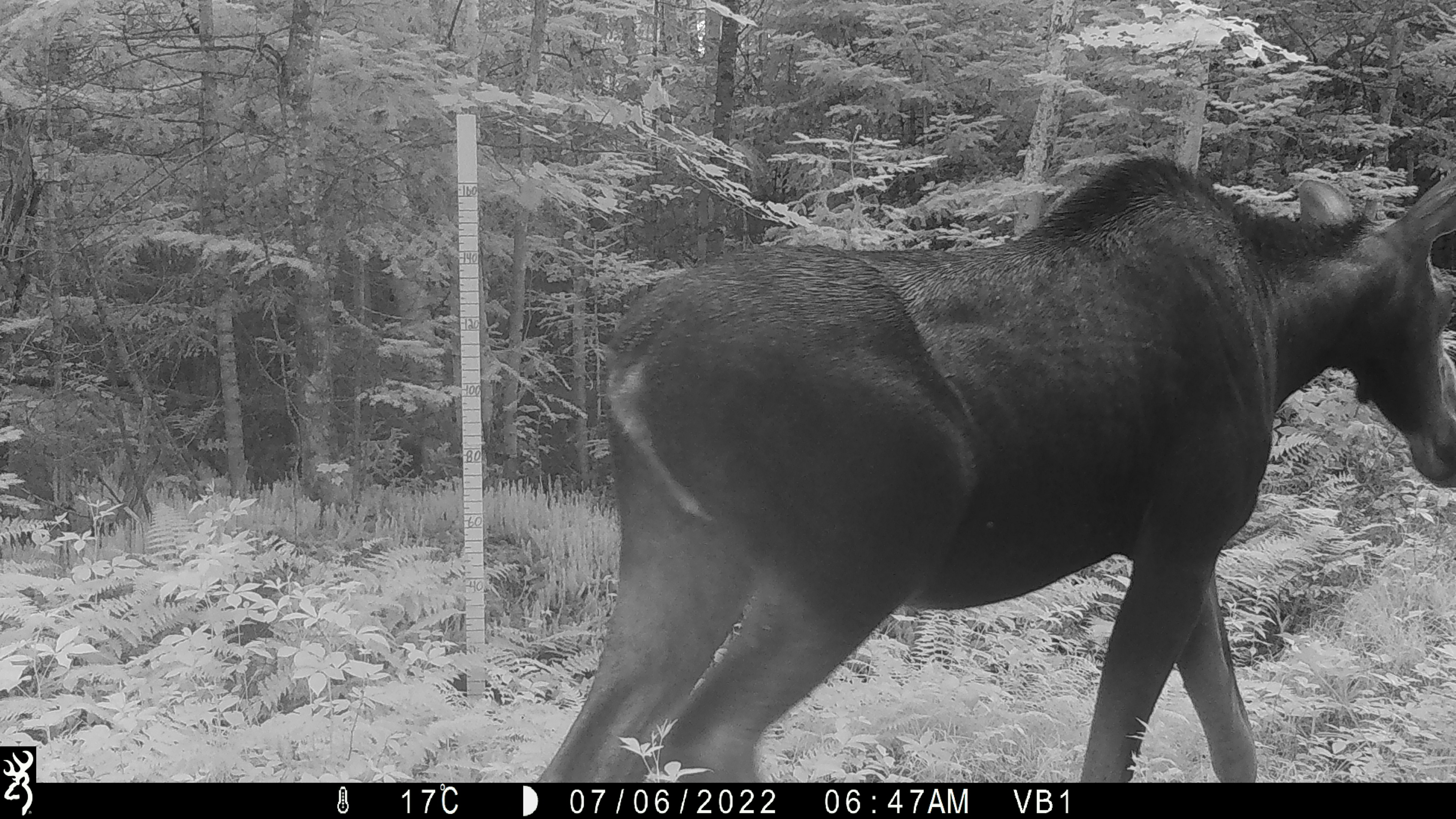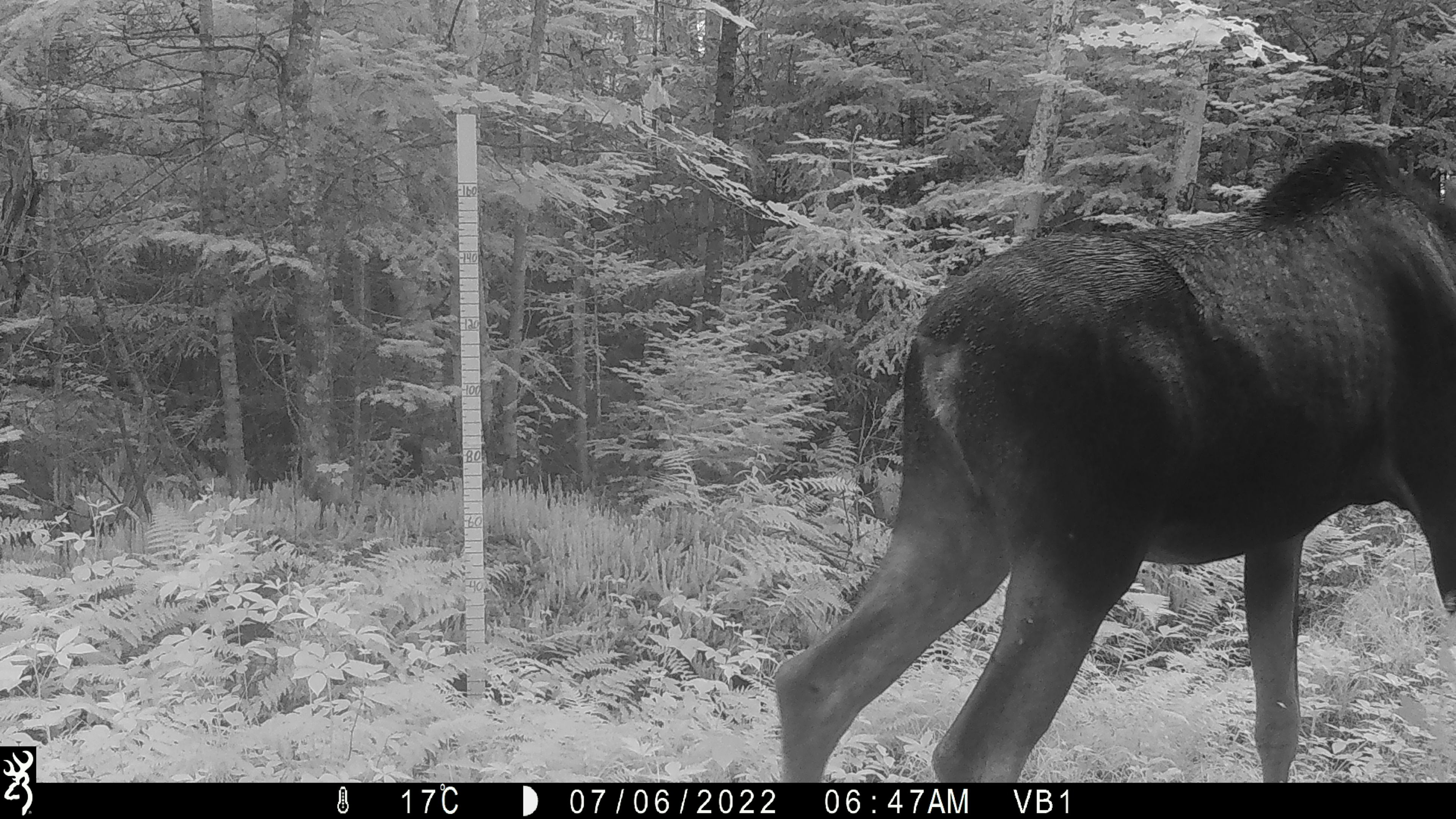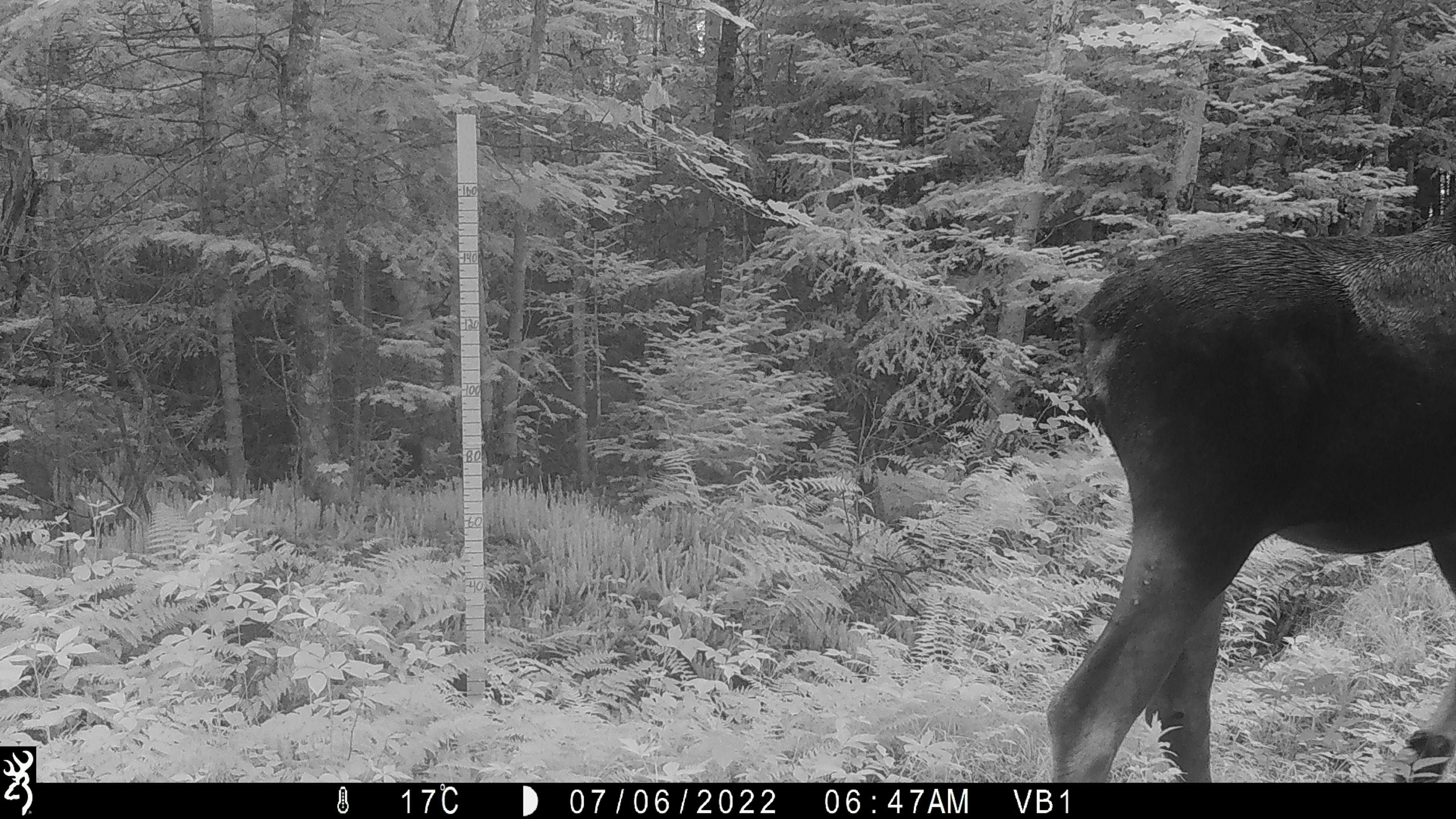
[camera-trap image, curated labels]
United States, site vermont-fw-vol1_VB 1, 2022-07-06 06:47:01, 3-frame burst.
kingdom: Animalia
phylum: Chordata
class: Mammalia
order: Artiodactyla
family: Cervidae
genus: Alces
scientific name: Alces alces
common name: moose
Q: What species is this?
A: Moose (Alces alces).